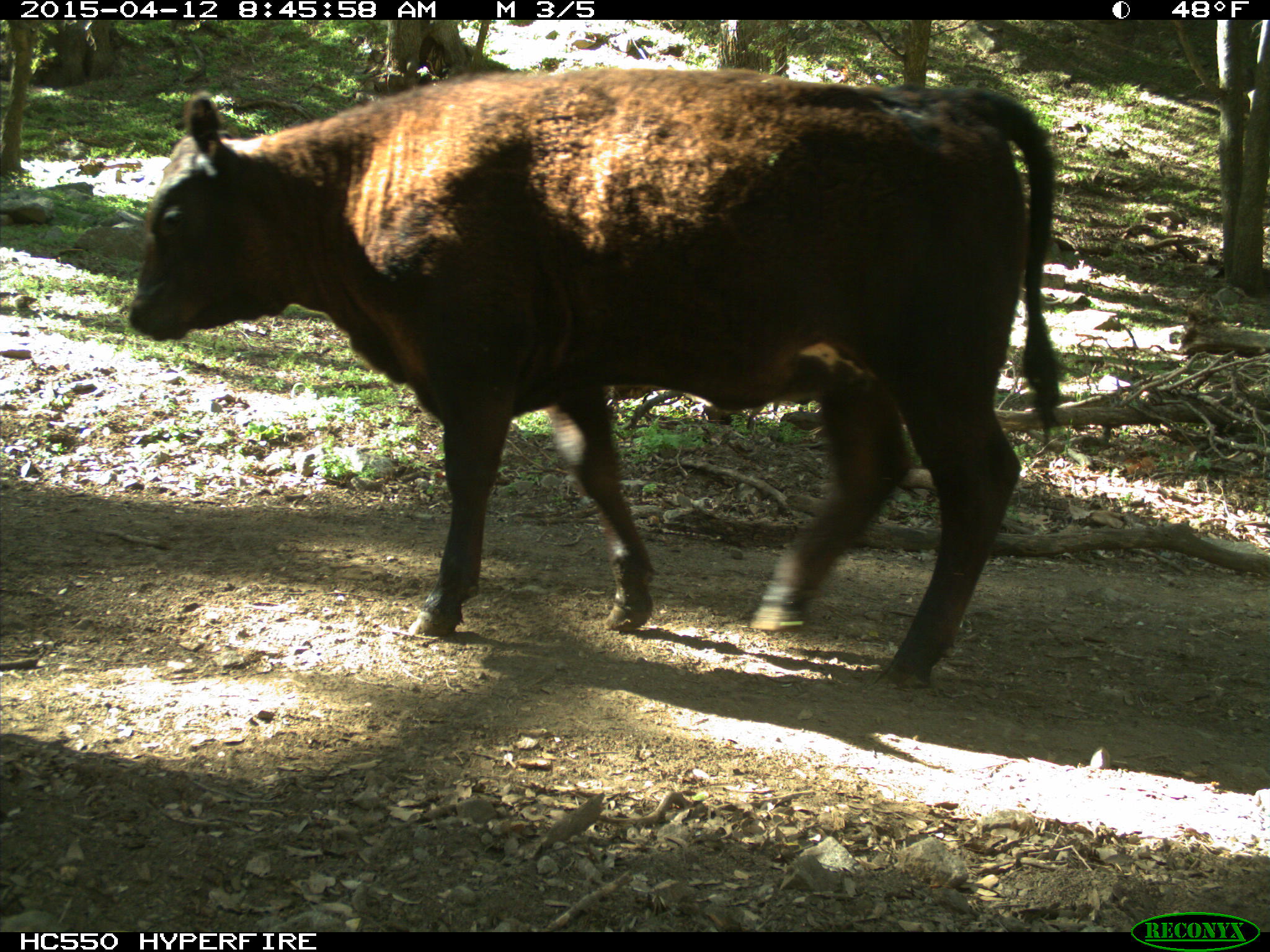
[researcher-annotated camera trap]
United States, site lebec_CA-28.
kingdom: Animalia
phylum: Chordata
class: Mammalia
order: Artiodactyla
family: Bovidae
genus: Bos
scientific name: Bos taurus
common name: domestic cow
Bos taurus (domestic cow).